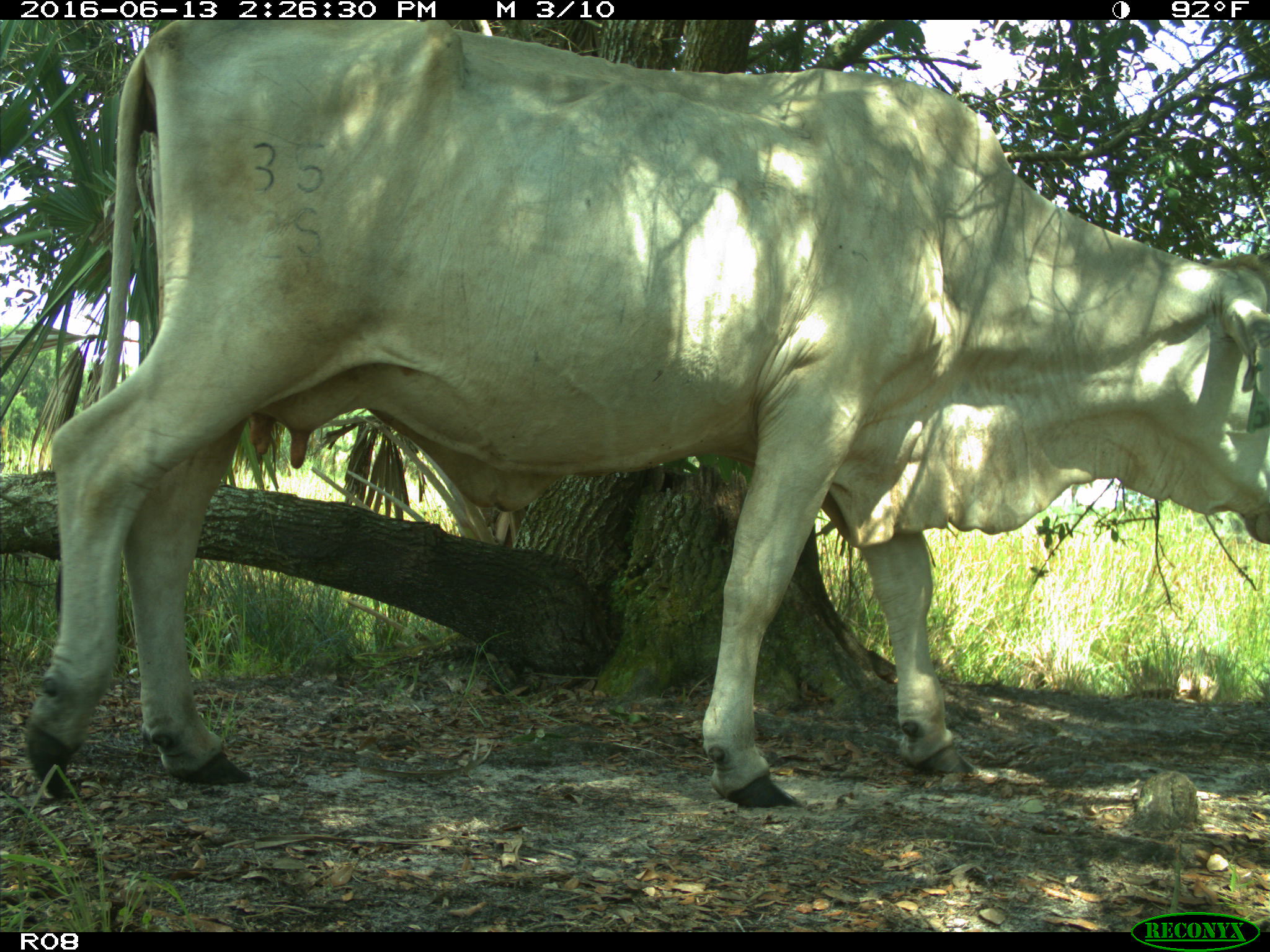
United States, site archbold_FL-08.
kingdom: Animalia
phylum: Chordata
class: Mammalia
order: Artiodactyla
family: Bovidae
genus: Bos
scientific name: Bos taurus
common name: domestic cow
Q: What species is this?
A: Bos taurus (domestic cow).